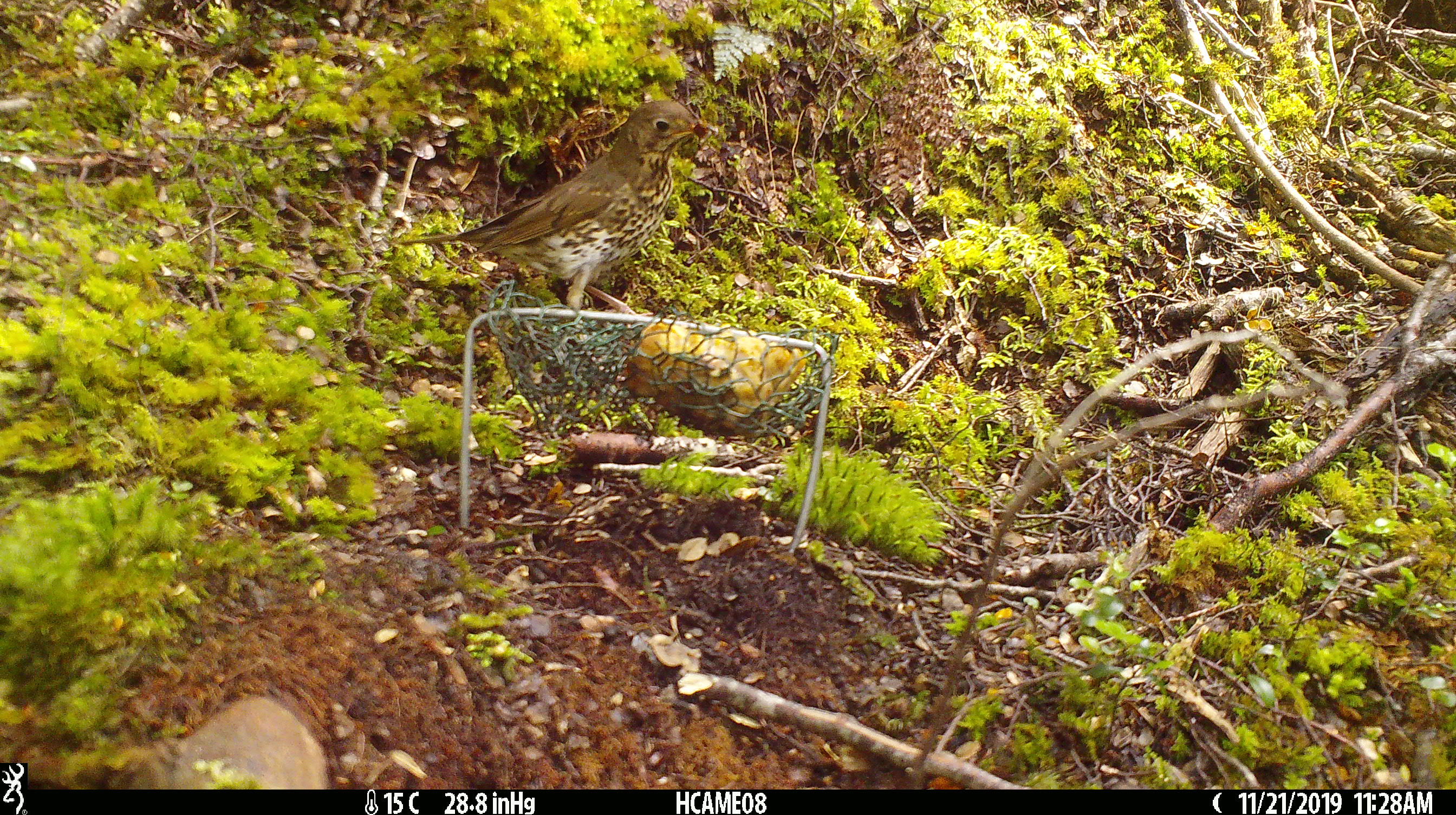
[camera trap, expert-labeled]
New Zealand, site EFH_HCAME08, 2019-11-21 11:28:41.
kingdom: Animalia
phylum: Chordata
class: Aves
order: Passeriformes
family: Turdidae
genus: Turdus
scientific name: Turdus philomelos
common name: song thrush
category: thrush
Thrush (song thrush) (Turdus philomelos).